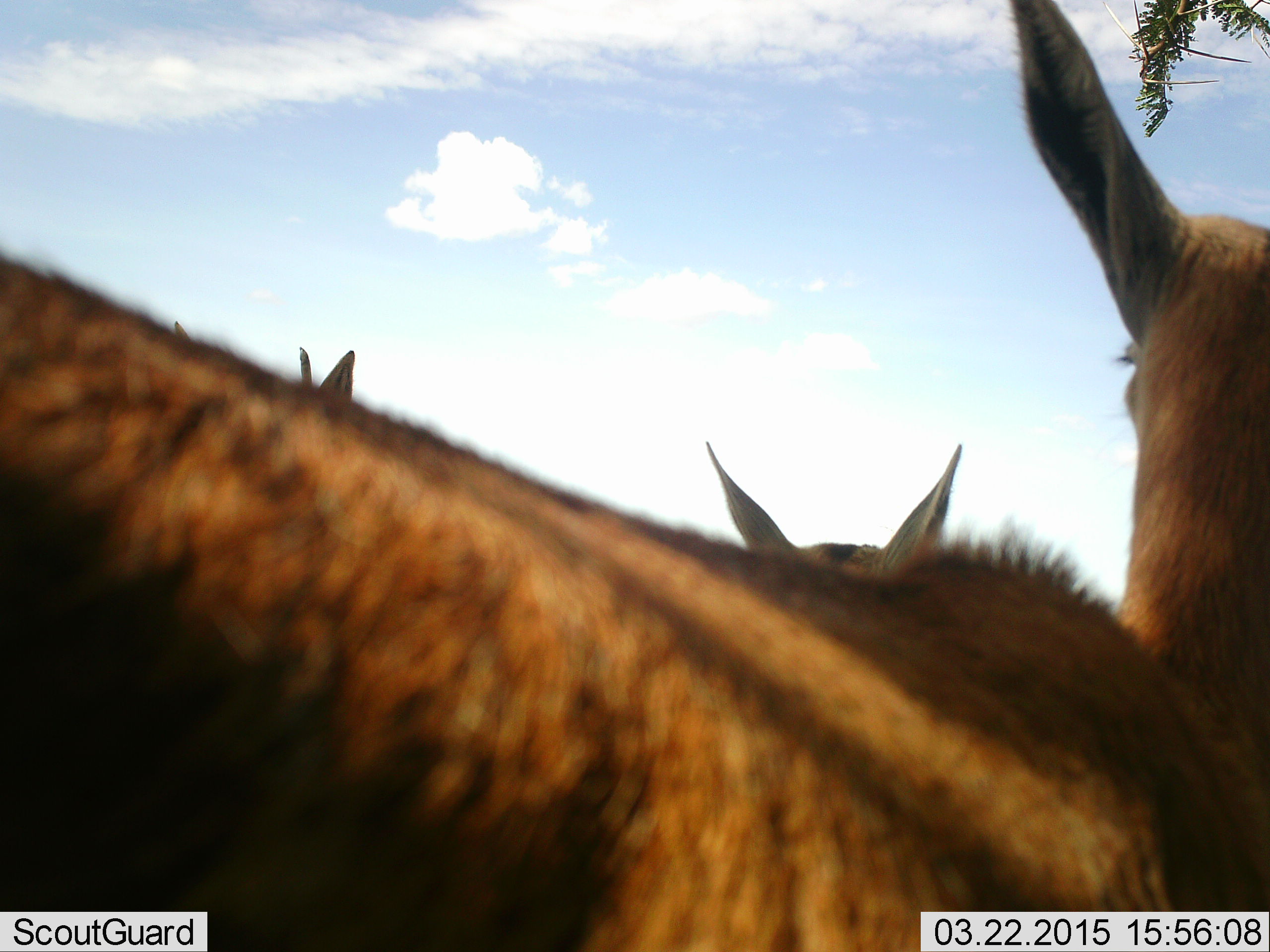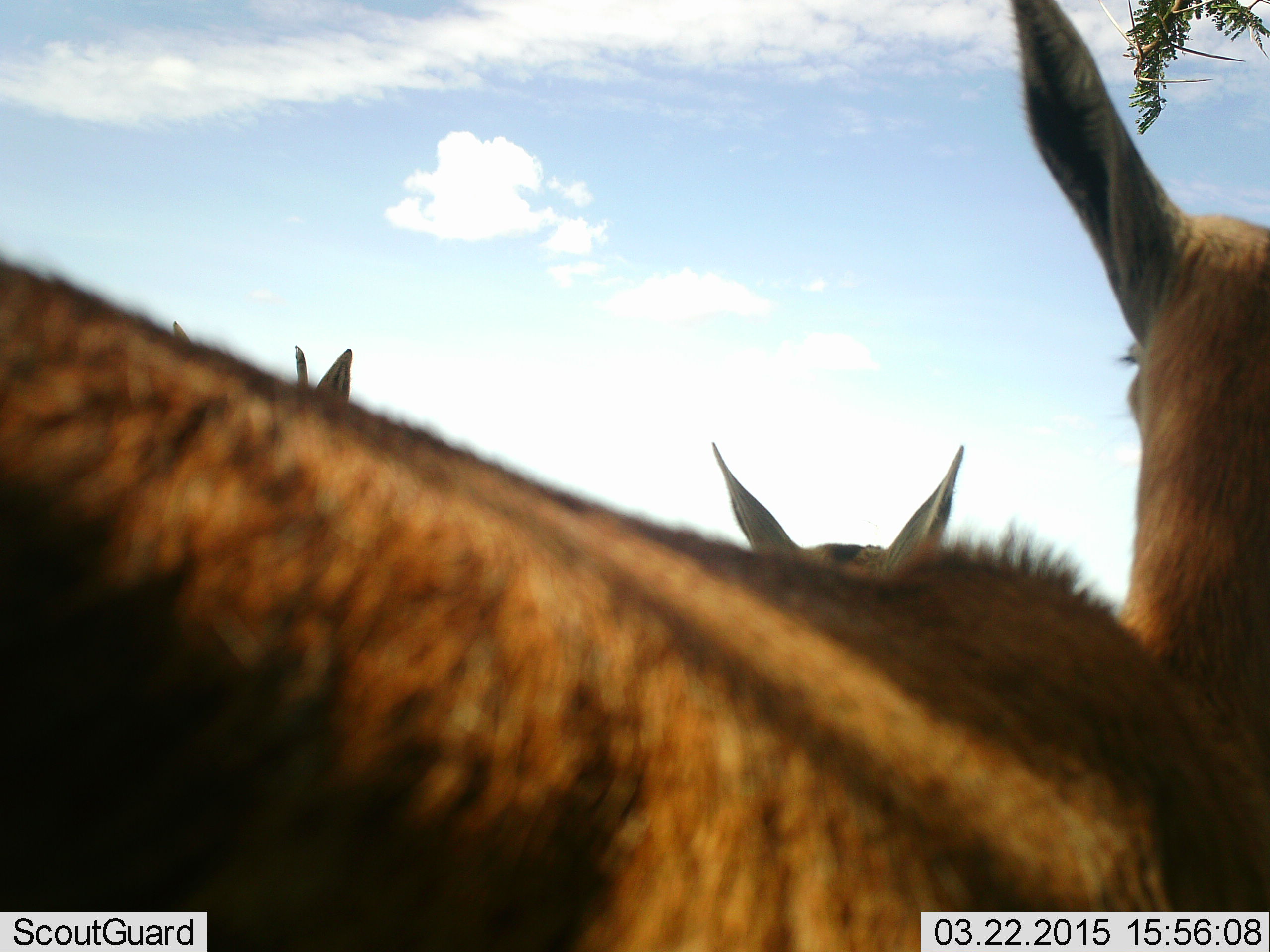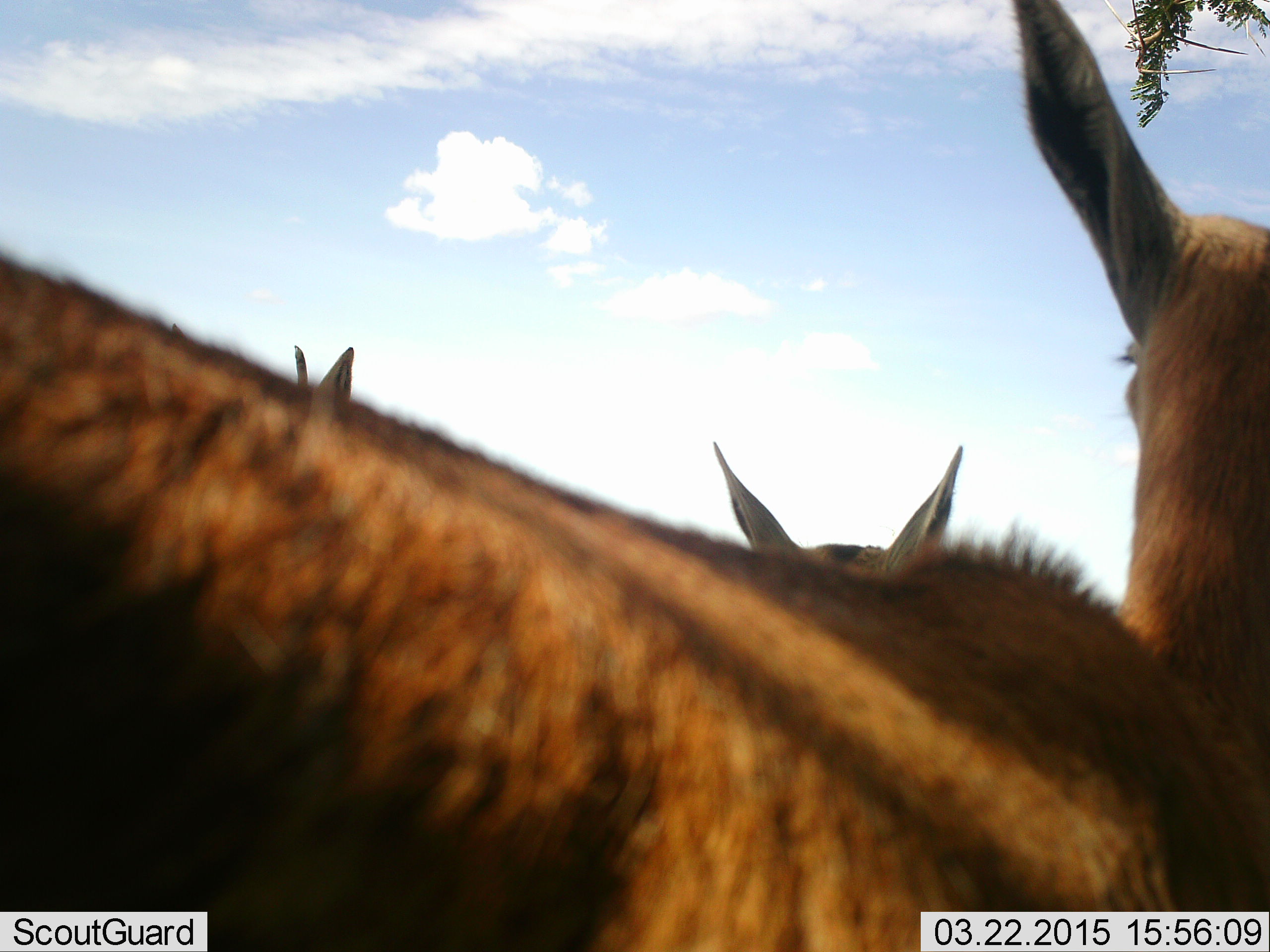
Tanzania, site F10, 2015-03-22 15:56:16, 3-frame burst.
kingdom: Animalia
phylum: Chordata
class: Mammalia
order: Artiodactyla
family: Bovidae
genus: Eudorcas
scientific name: Eudorcas thomsonii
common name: thomson's gazelle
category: gazellethomsons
Gazellethomsons (thomson's gazelle) (Eudorcas thomsonii), count 3. Behavior (volunteer vote fractions): standing 90%, resting 30%, moving 0%, interacting 0%. Young present (vote fraction): 0%. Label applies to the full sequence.